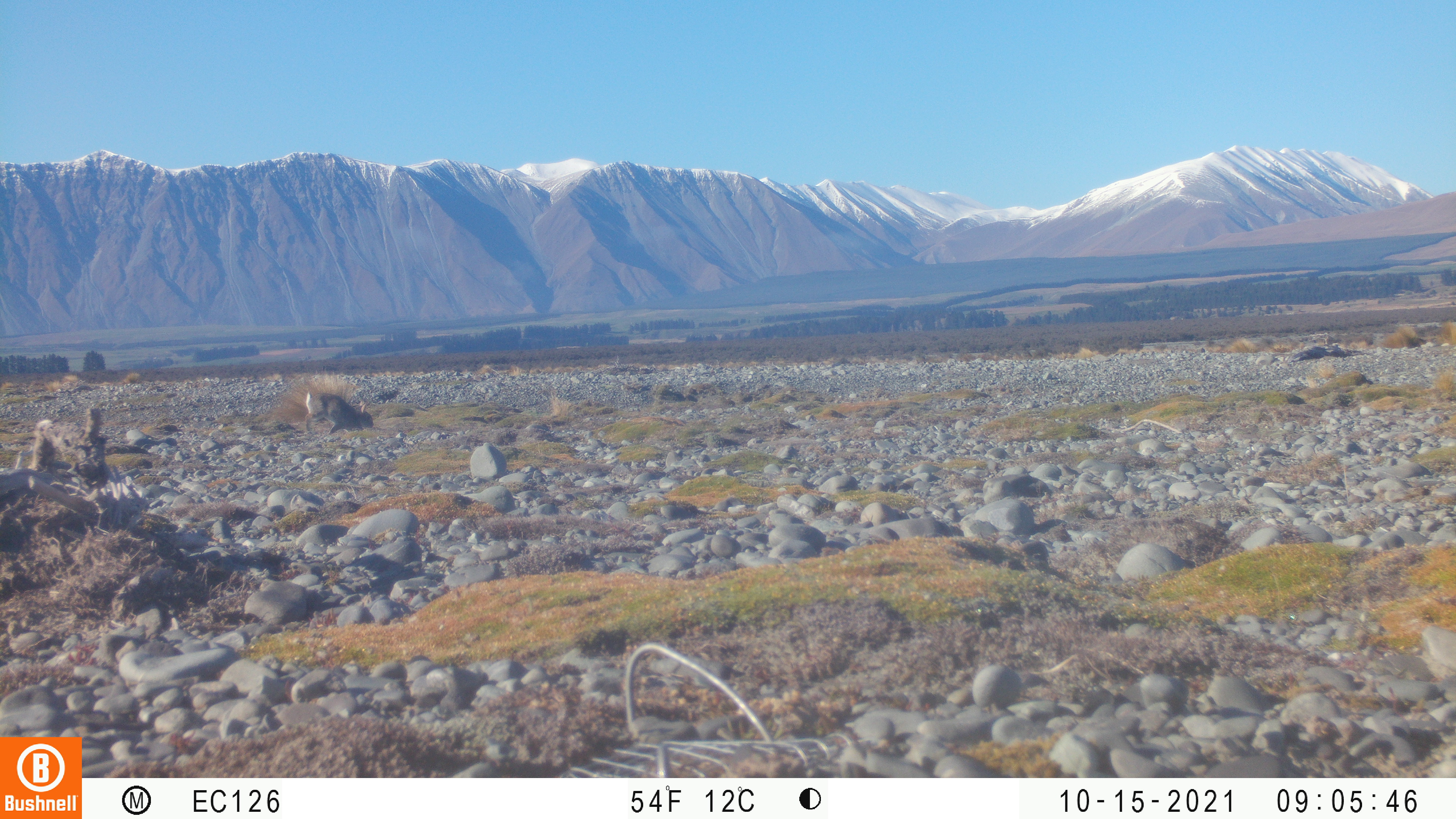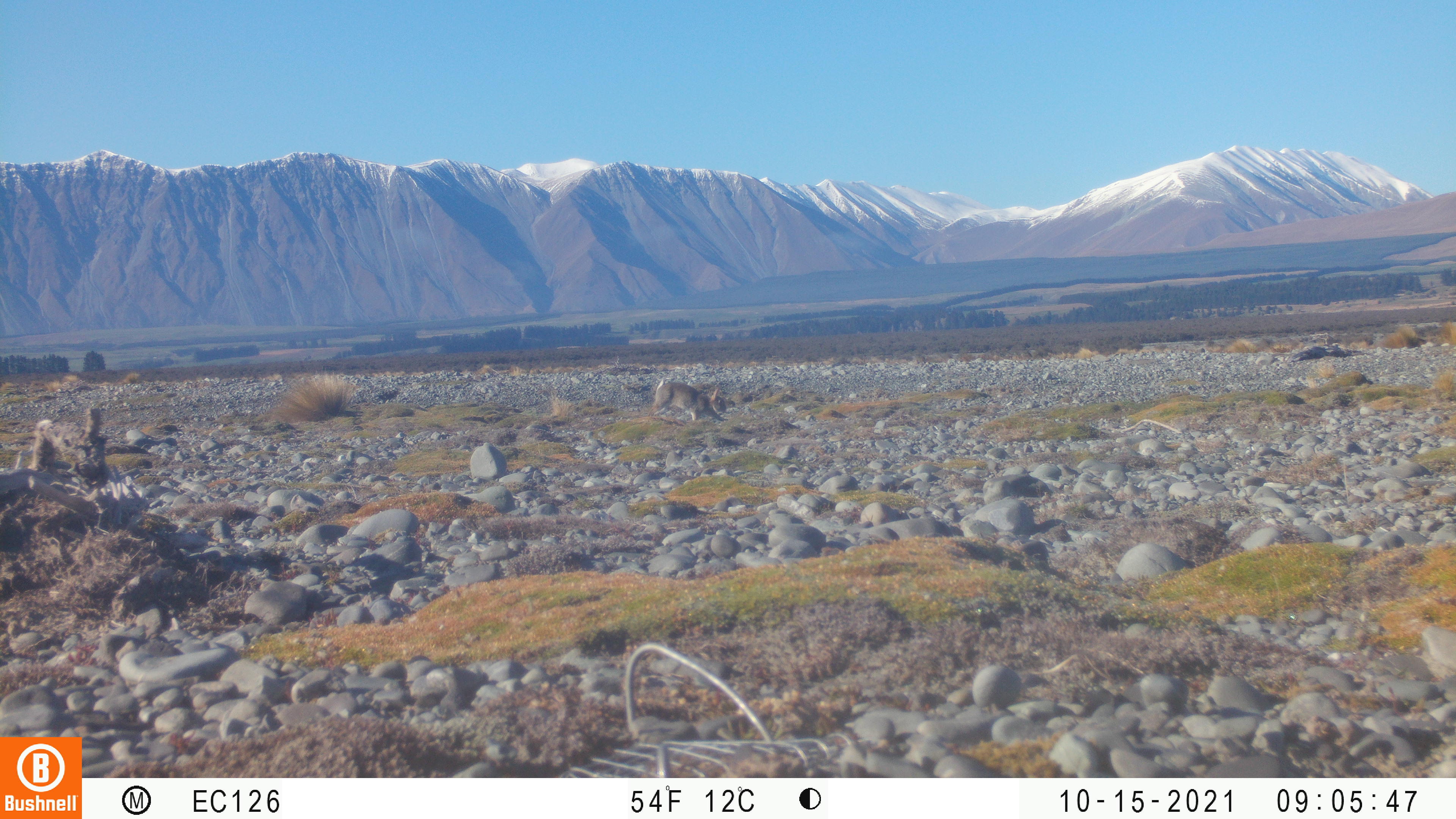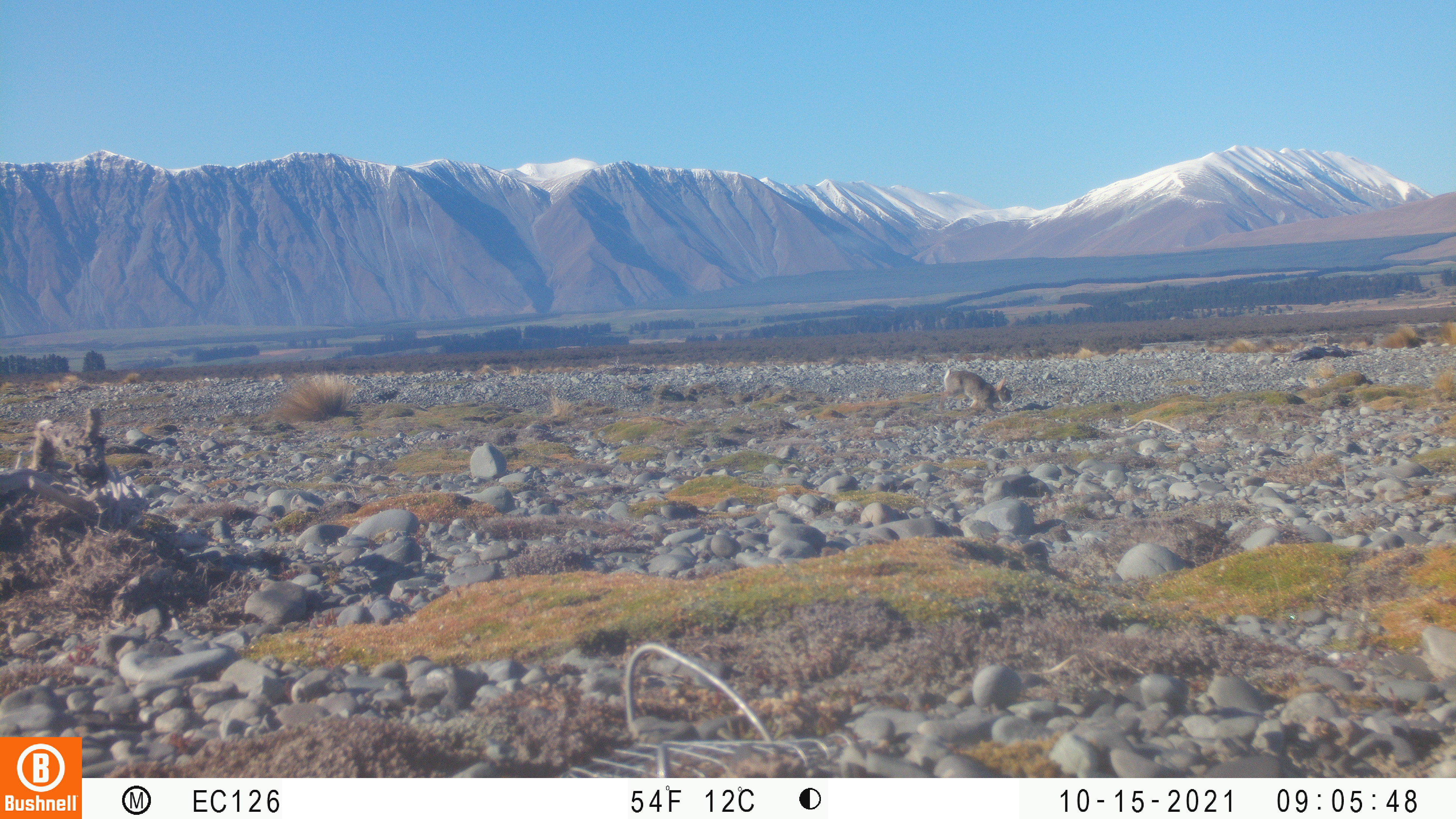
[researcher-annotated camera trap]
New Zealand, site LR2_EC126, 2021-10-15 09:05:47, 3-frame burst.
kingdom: Animalia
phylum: Chordata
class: Mammalia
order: Lagomorpha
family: Leporidae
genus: Oryctolagus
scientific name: Oryctolagus cuniculus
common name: european rabbit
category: rabbit